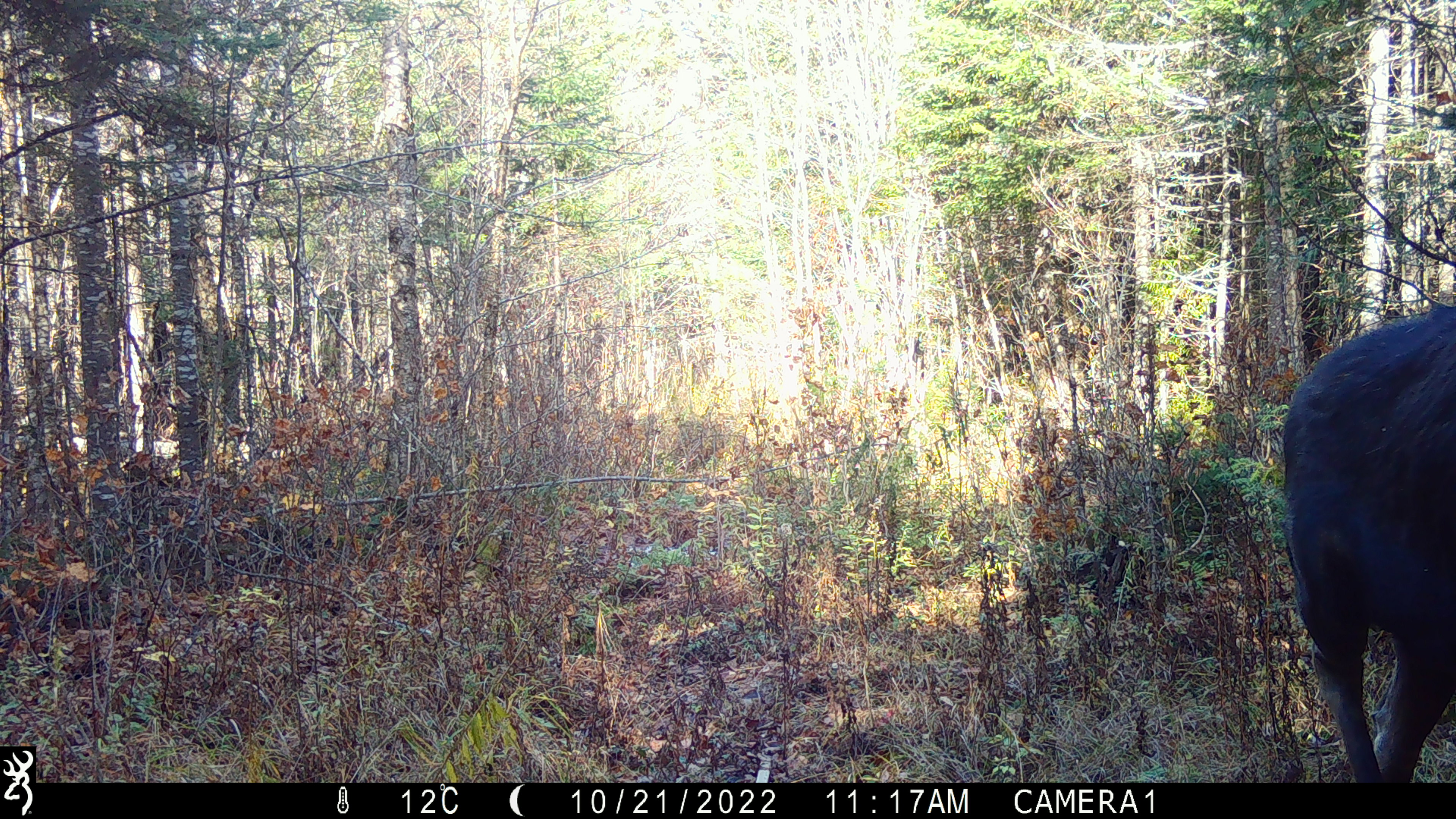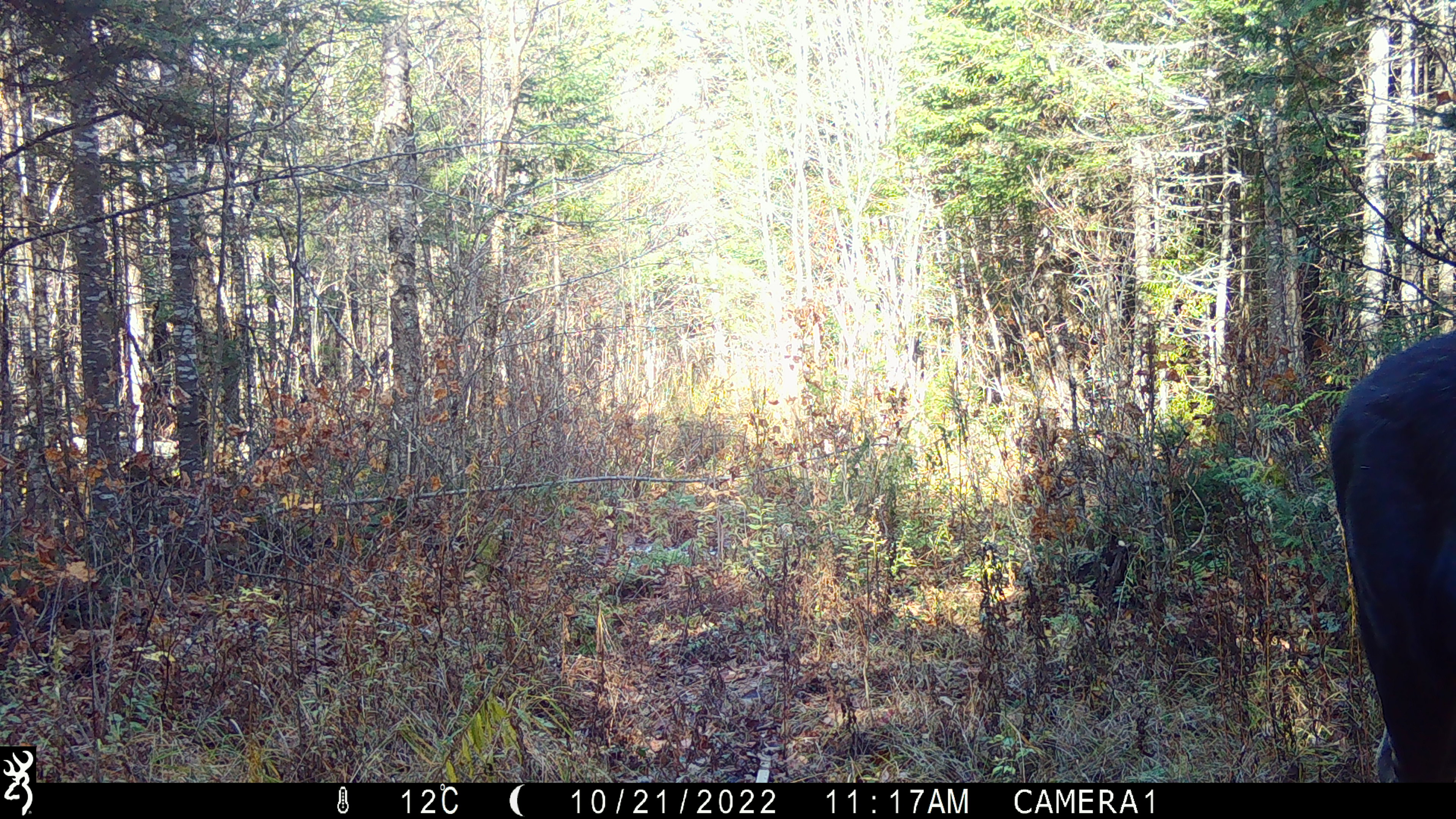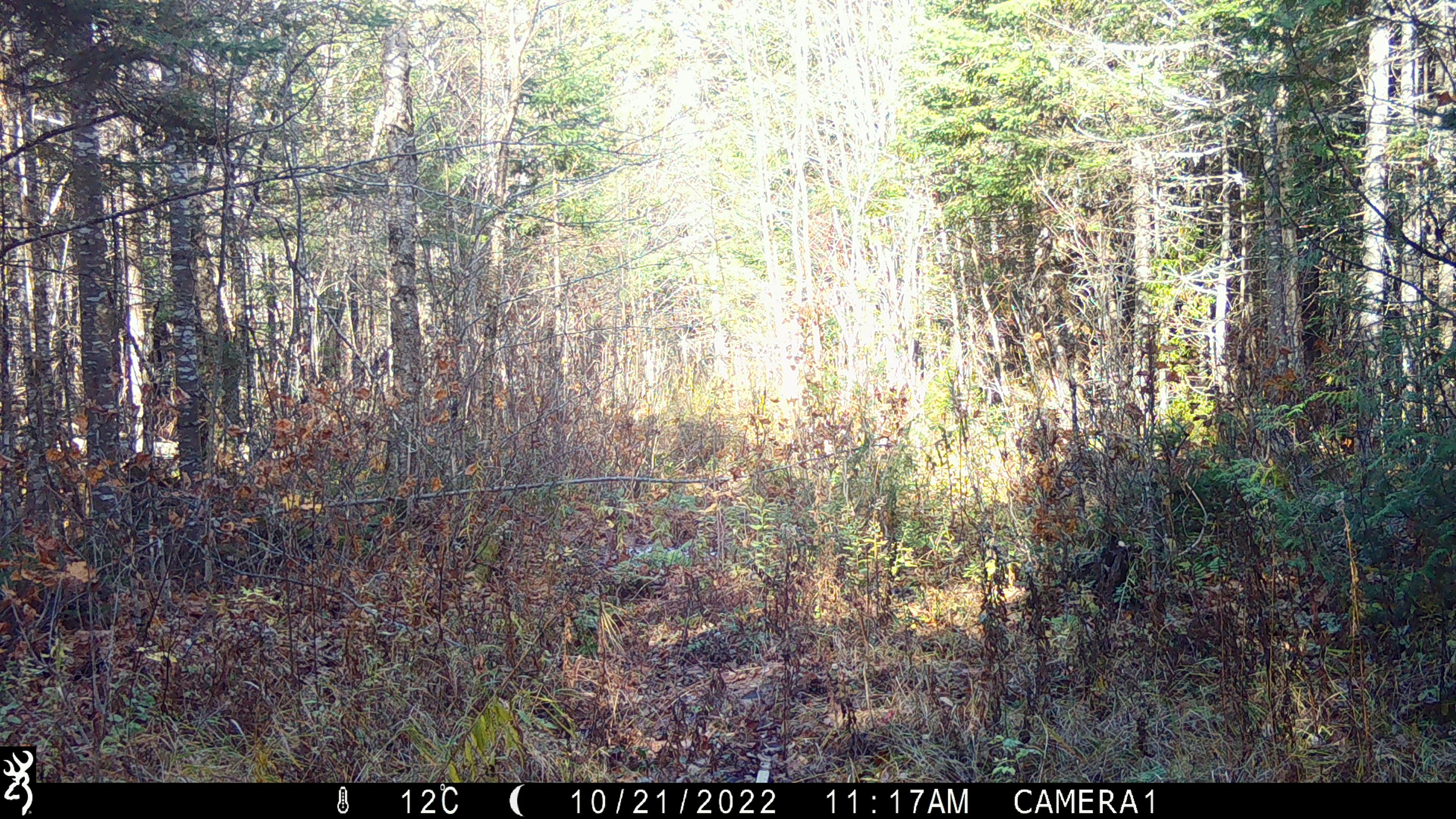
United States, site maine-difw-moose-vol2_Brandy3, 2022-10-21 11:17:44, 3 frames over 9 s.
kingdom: Animalia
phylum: Chordata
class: Mammalia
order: Artiodactyla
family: Cervidae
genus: Alces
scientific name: Alces alces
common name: moose